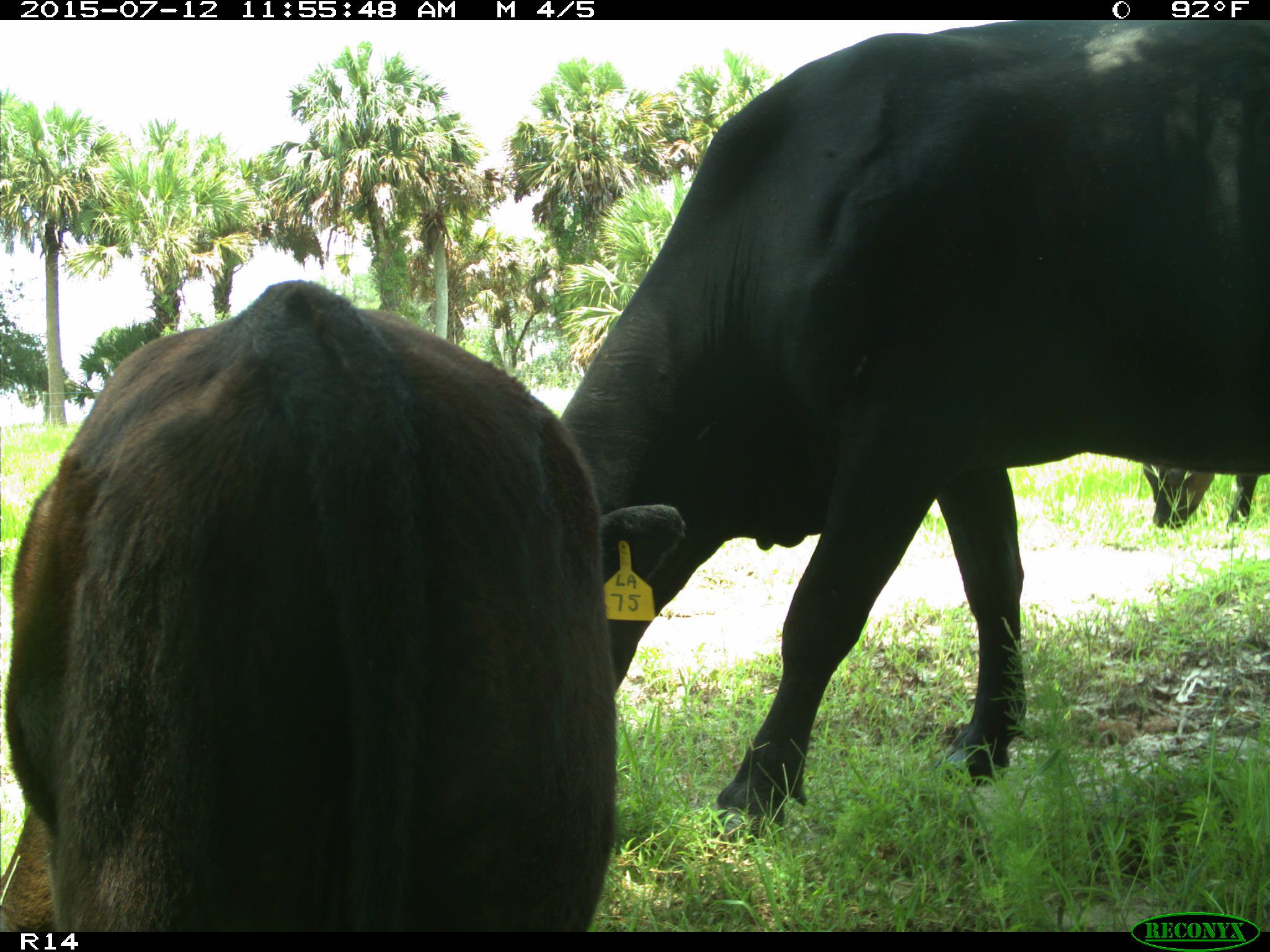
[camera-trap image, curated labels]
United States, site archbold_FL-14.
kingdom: Animalia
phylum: Chordata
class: Mammalia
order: Artiodactyla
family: Bovidae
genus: Bos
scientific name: Bos taurus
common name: domestic cow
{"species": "Bos taurus (domestic cow)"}